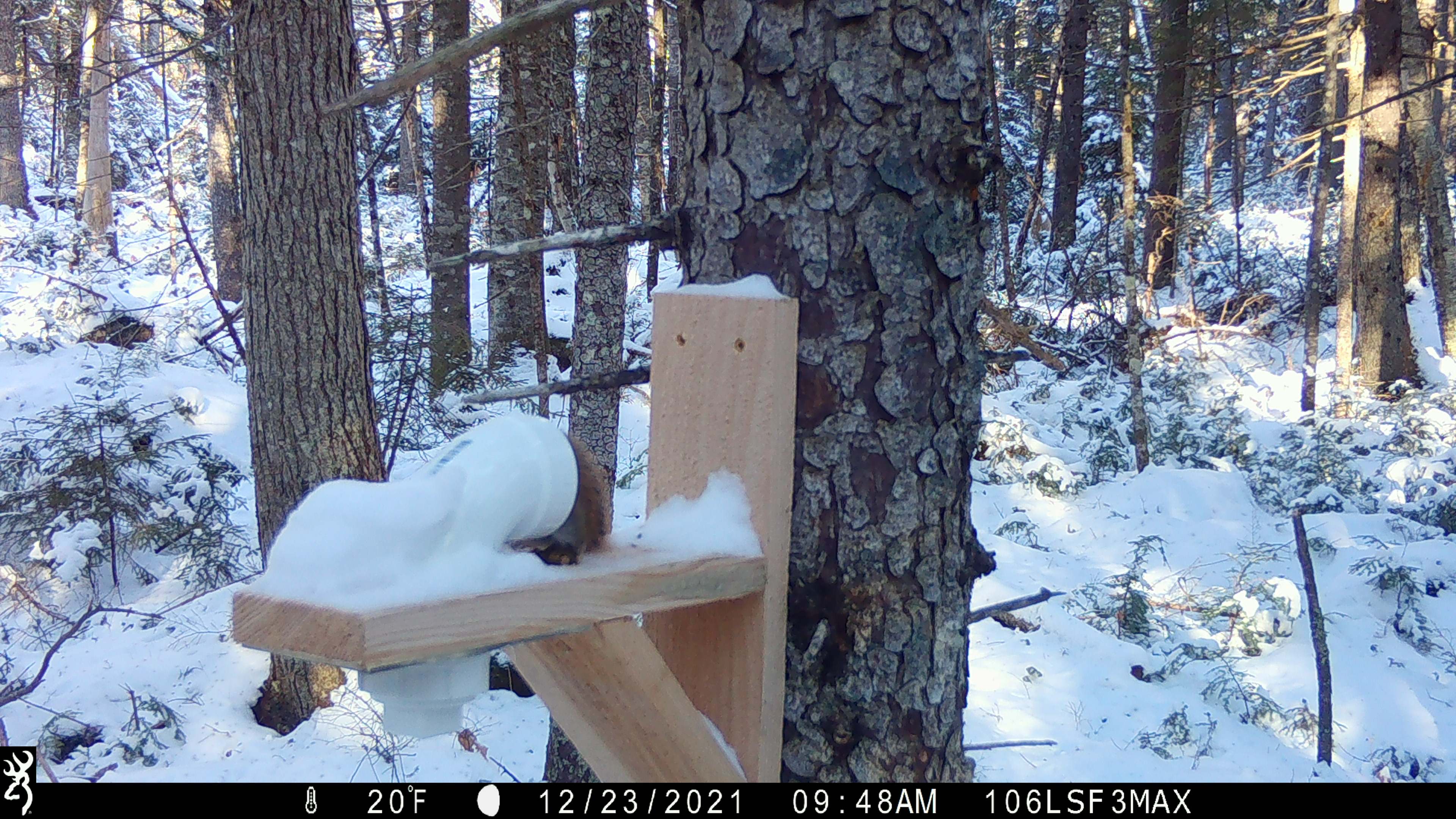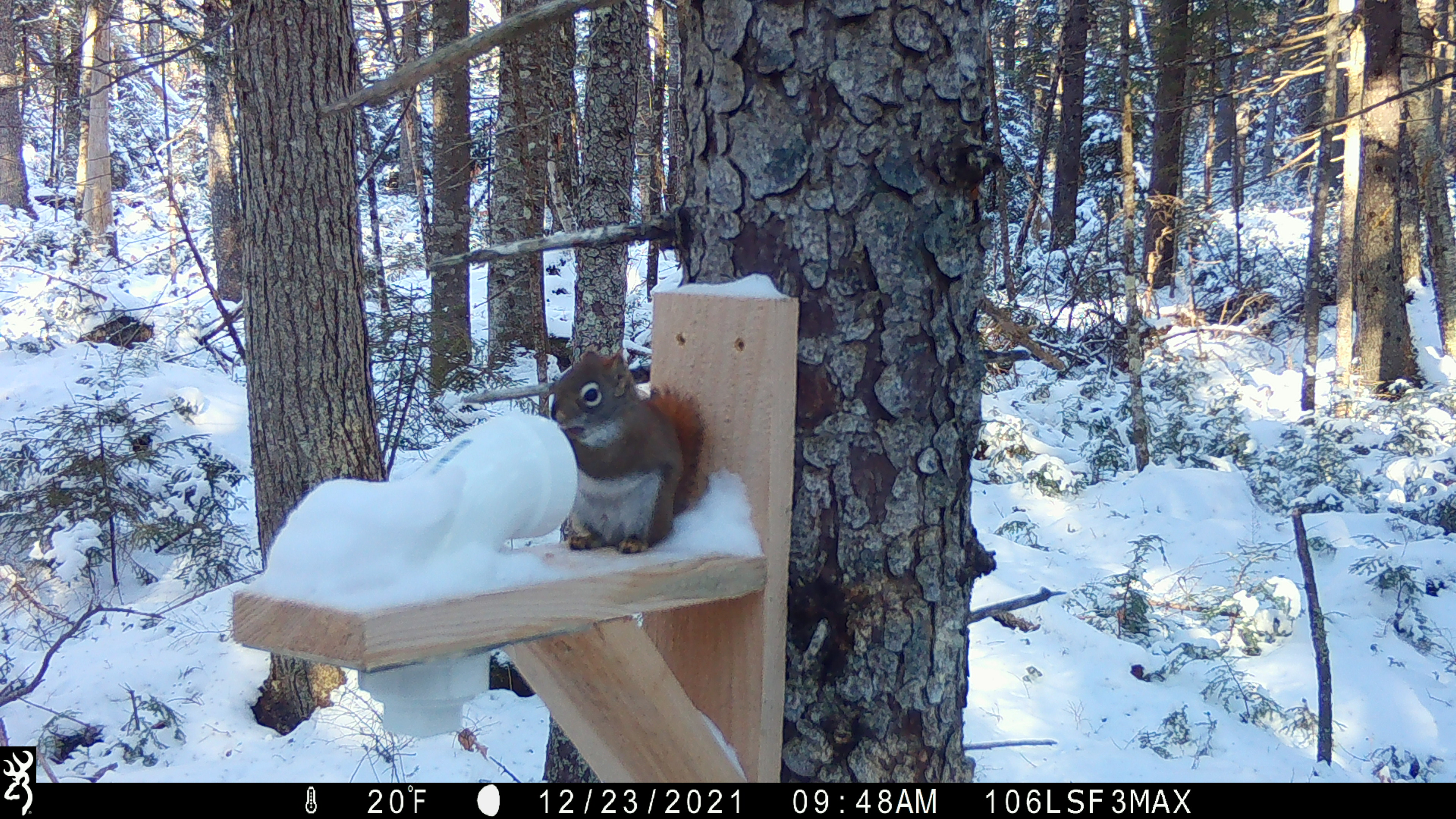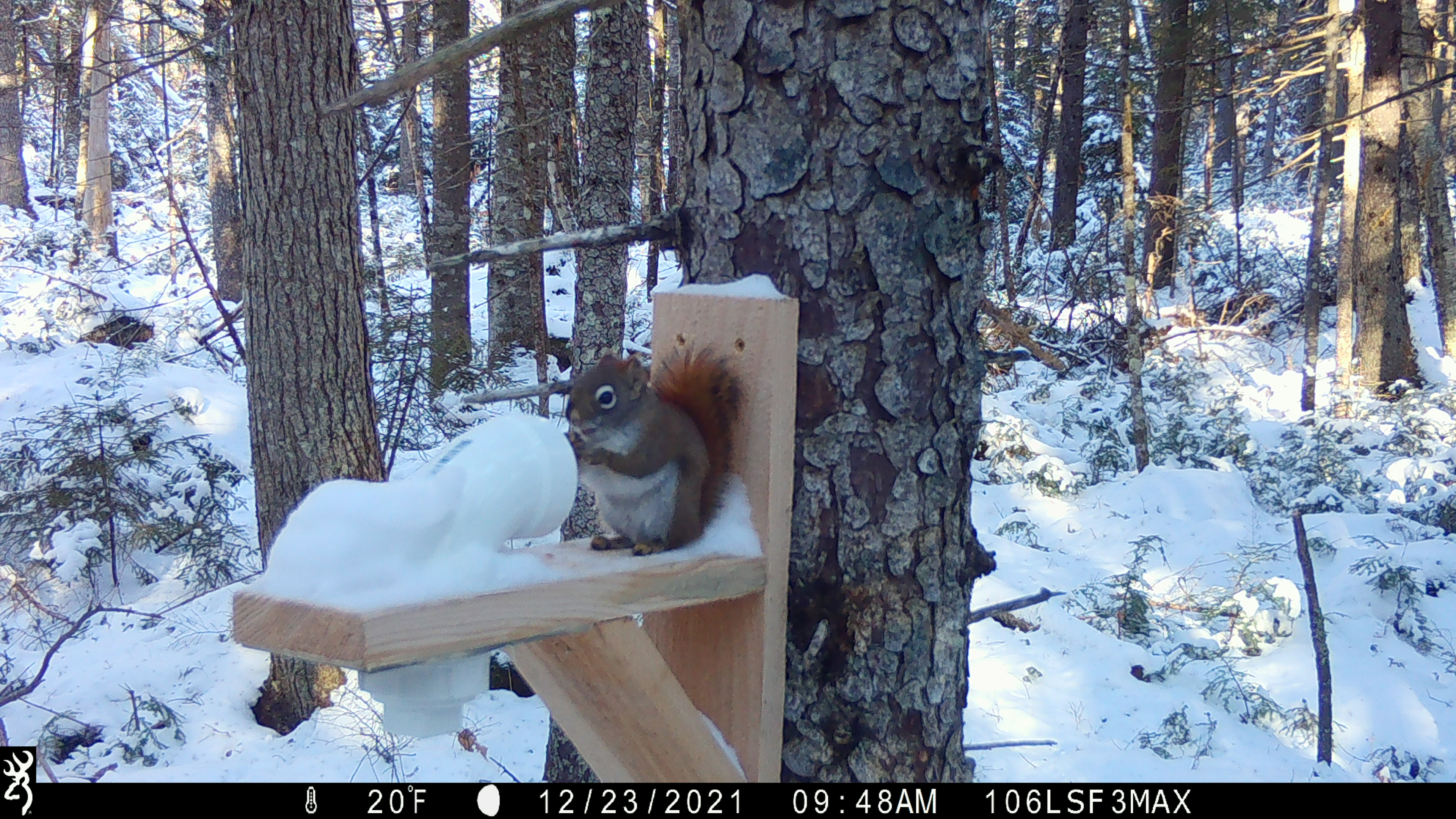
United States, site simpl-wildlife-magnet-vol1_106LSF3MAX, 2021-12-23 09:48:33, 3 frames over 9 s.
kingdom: Animalia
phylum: Chordata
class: Mammalia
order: Rodentia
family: Sciuridae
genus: Tamiasciurus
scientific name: Tamiasciurus hudsonicus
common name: red squirrel